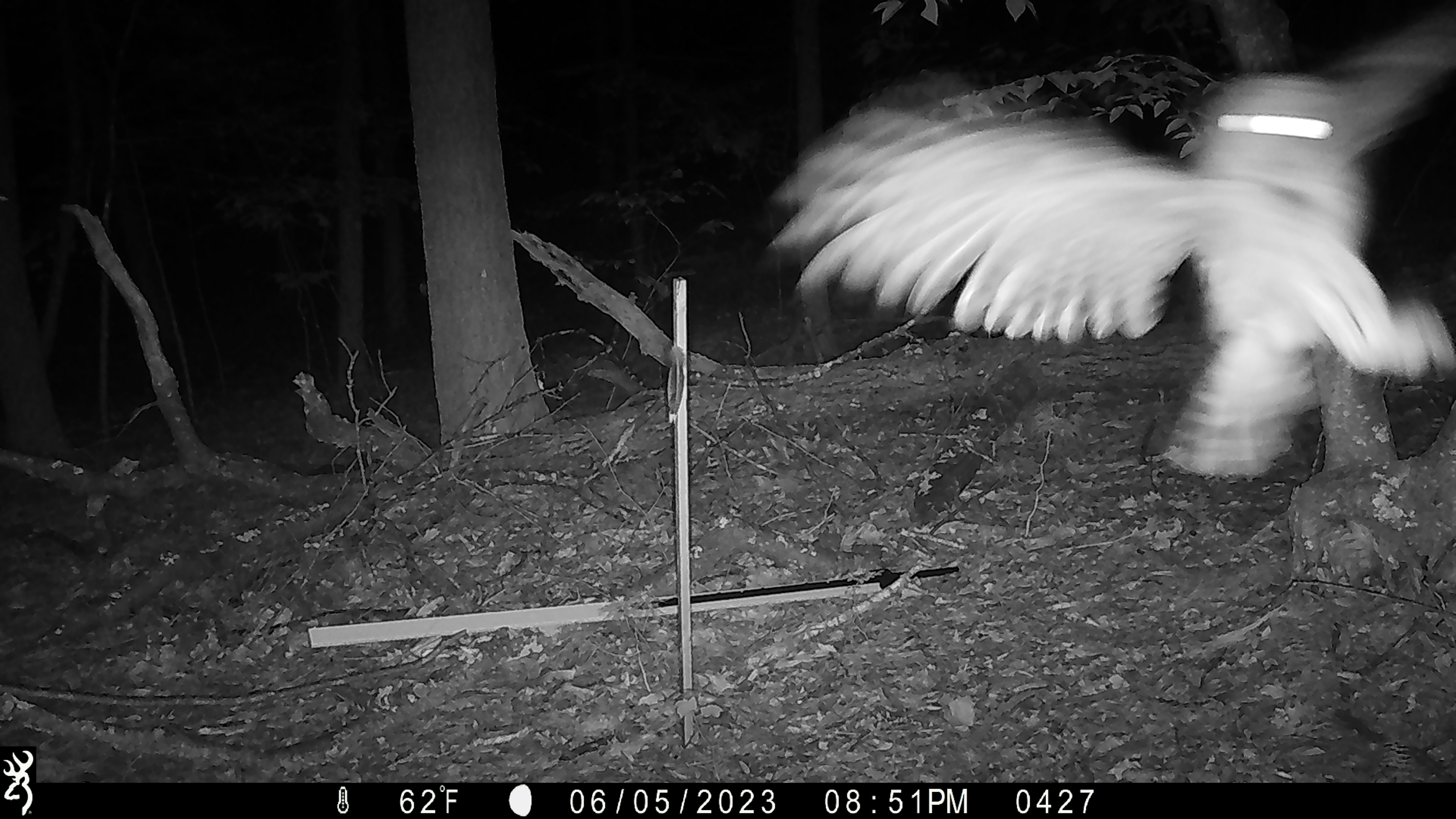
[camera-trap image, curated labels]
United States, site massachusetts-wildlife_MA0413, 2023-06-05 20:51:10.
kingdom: Animalia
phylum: Chordata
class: Aves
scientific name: Aves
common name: bird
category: bird sp.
Bird sp. (bird) (Aves).